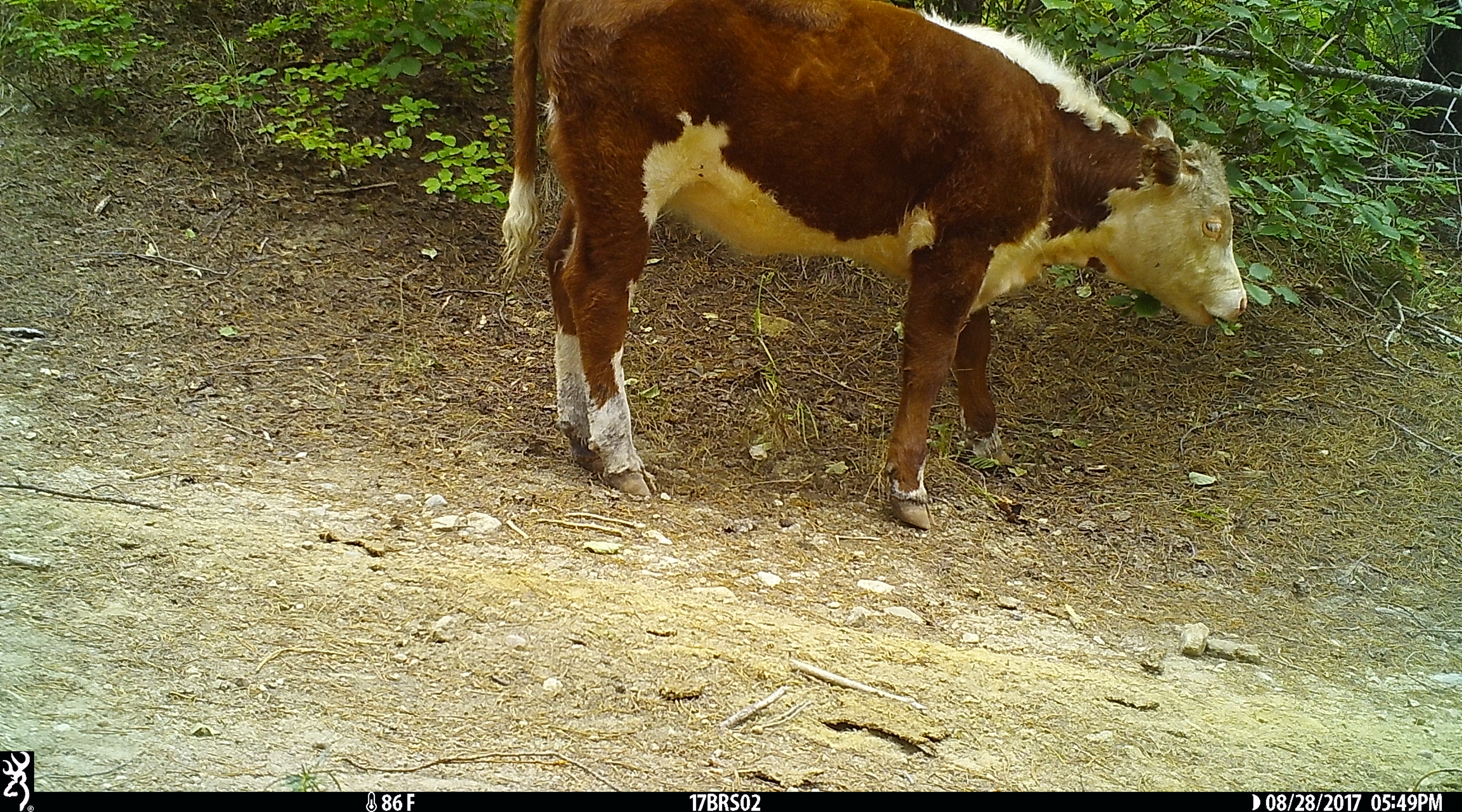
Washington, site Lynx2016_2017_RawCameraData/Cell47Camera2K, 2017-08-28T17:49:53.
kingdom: Animalia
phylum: Chordata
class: Mammalia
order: Artiodactyla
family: Bovidae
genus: Bos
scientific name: Bos taurus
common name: domestic cattle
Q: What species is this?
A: Domestic cattle (Bos taurus).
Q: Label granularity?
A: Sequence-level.